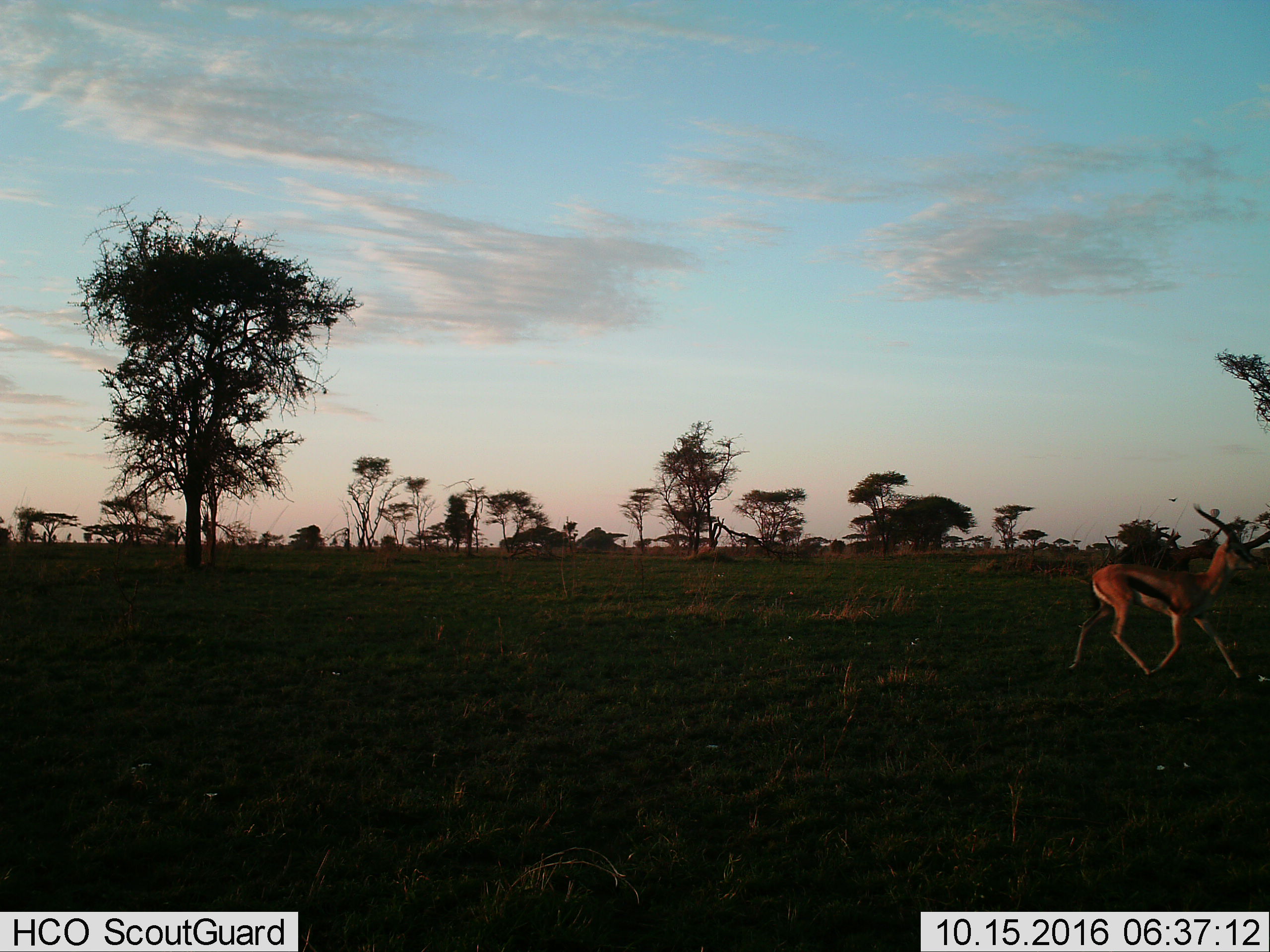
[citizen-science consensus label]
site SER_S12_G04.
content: unidentified animal